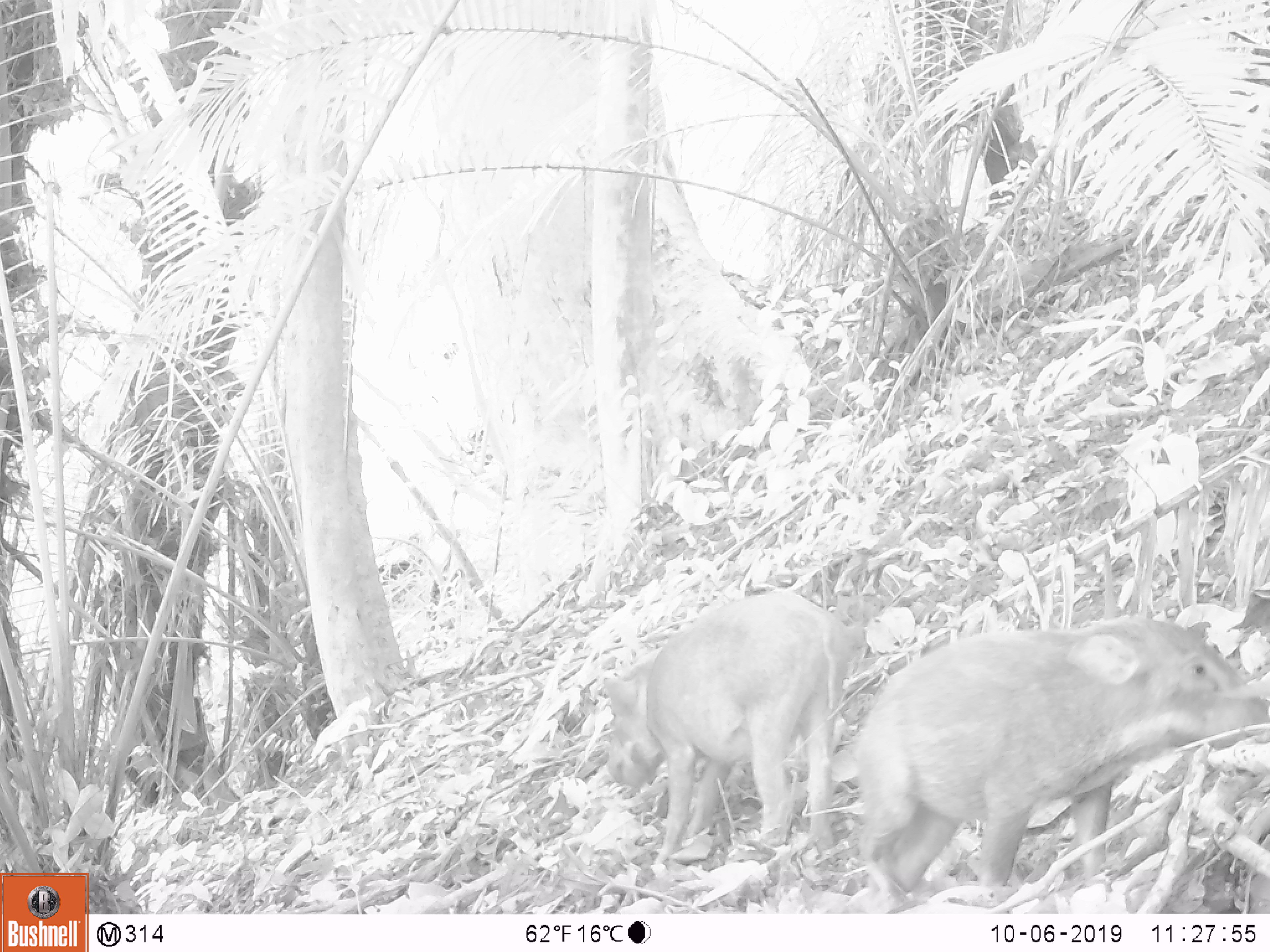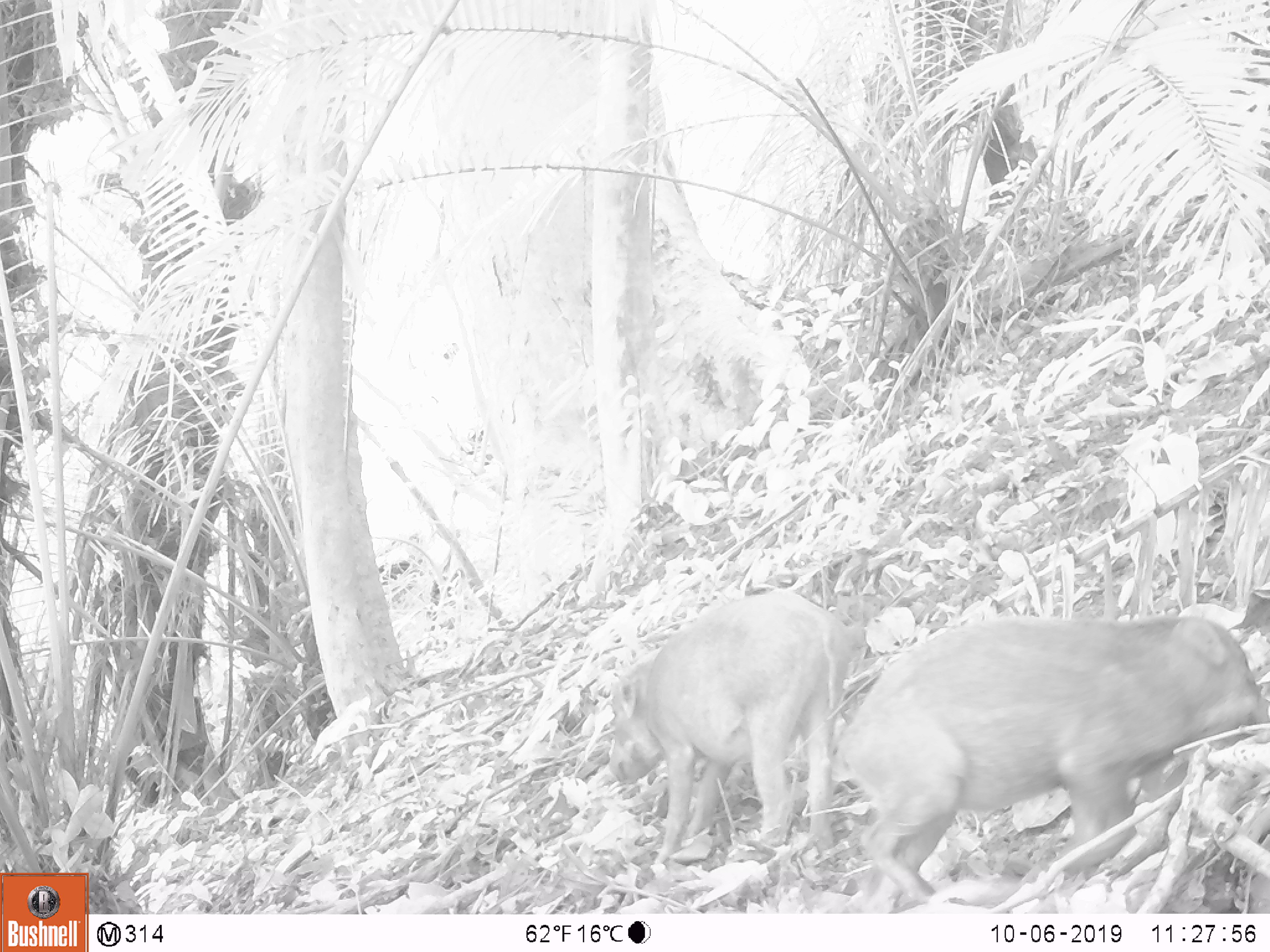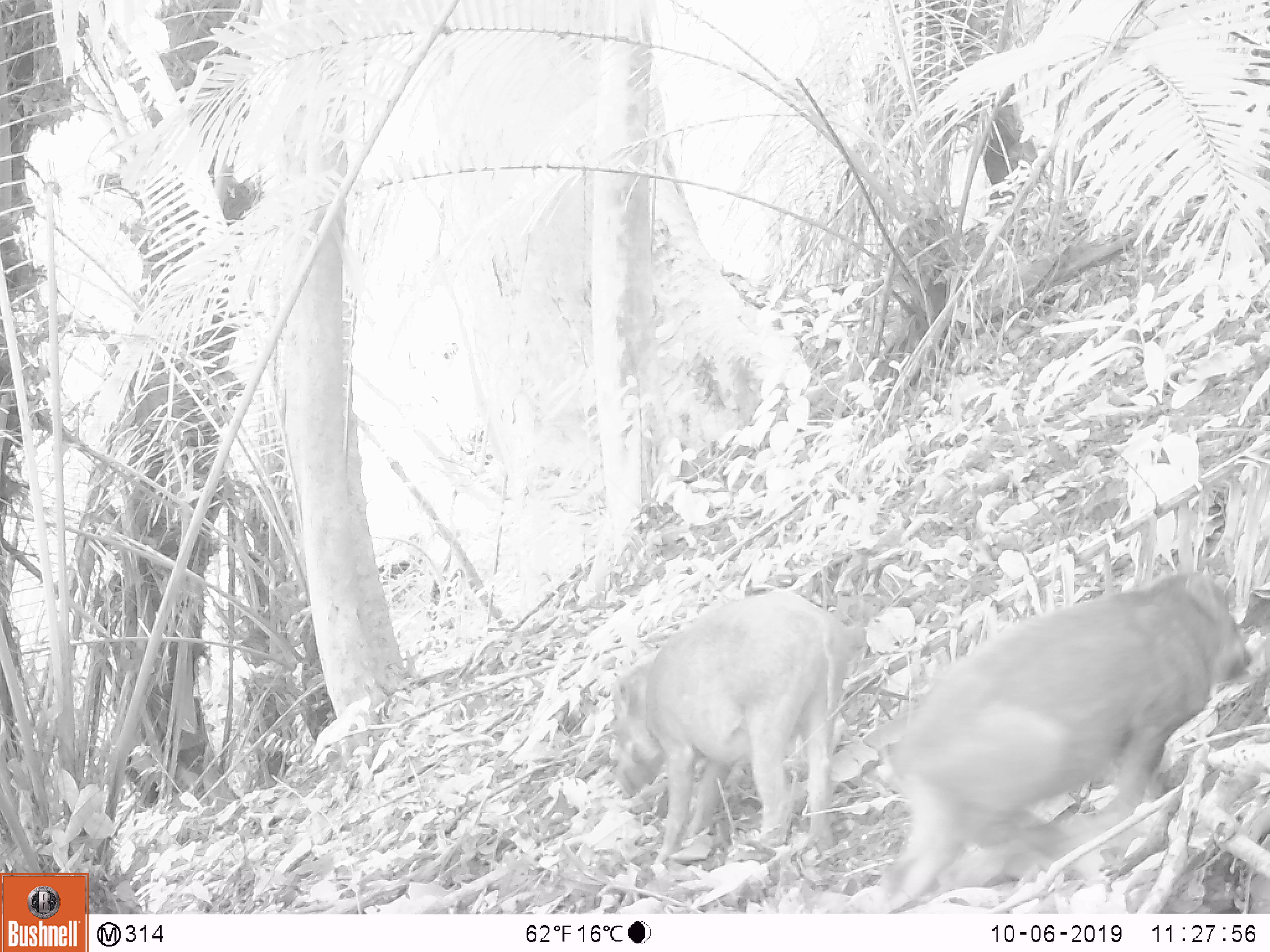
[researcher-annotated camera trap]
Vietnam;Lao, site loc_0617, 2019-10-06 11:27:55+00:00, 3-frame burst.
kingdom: Animalia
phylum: Chordata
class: Mammalia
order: Artiodactyla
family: Suidae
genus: Sus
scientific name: Sus scrofa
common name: eurasian wild pig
Eurasian wild pig (Sus scrofa). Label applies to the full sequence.